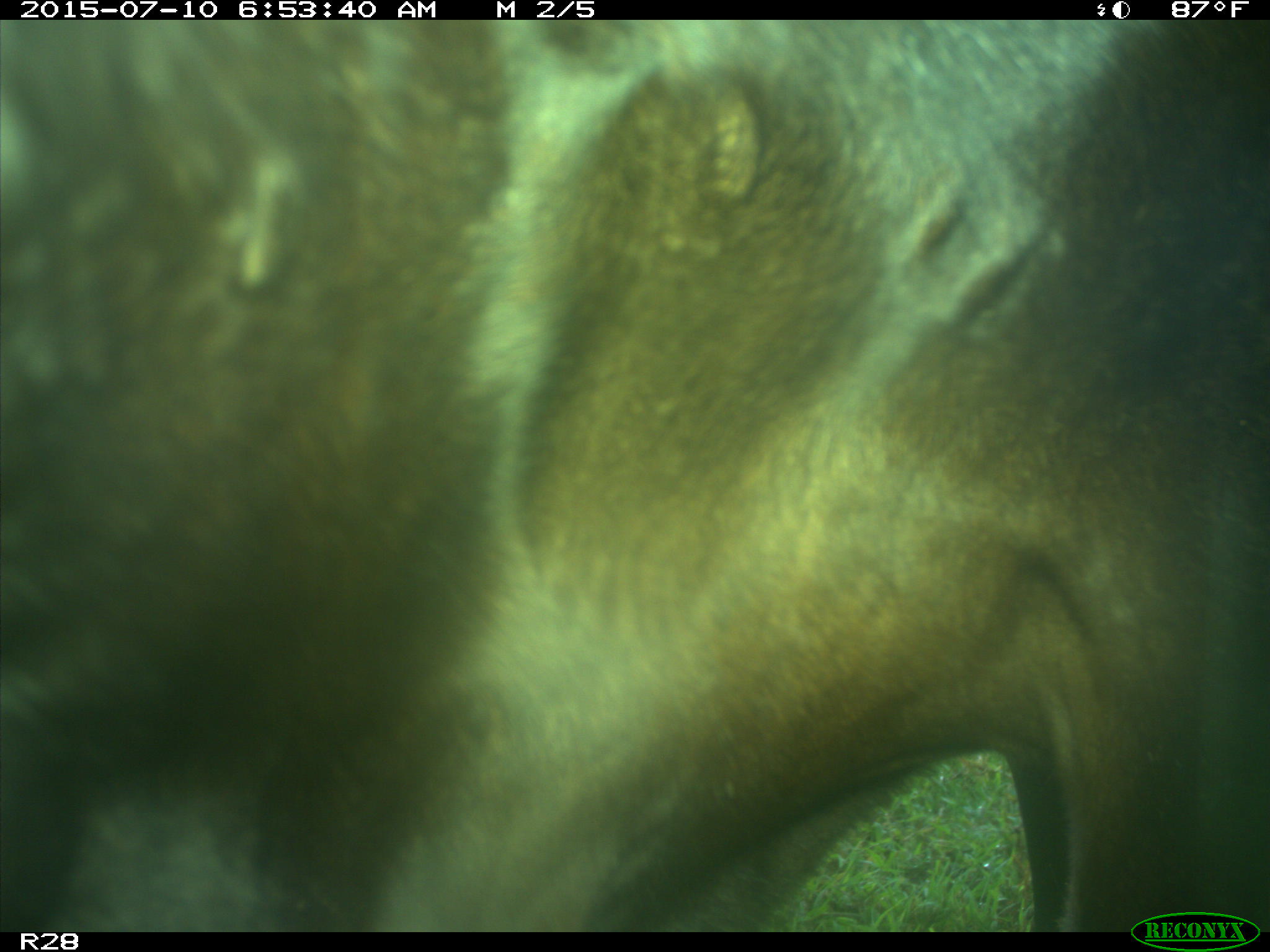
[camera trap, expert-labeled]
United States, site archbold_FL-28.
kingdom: Animalia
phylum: Chordata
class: Mammalia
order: Artiodactyla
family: Bovidae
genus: Bos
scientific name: Bos taurus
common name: domestic cow